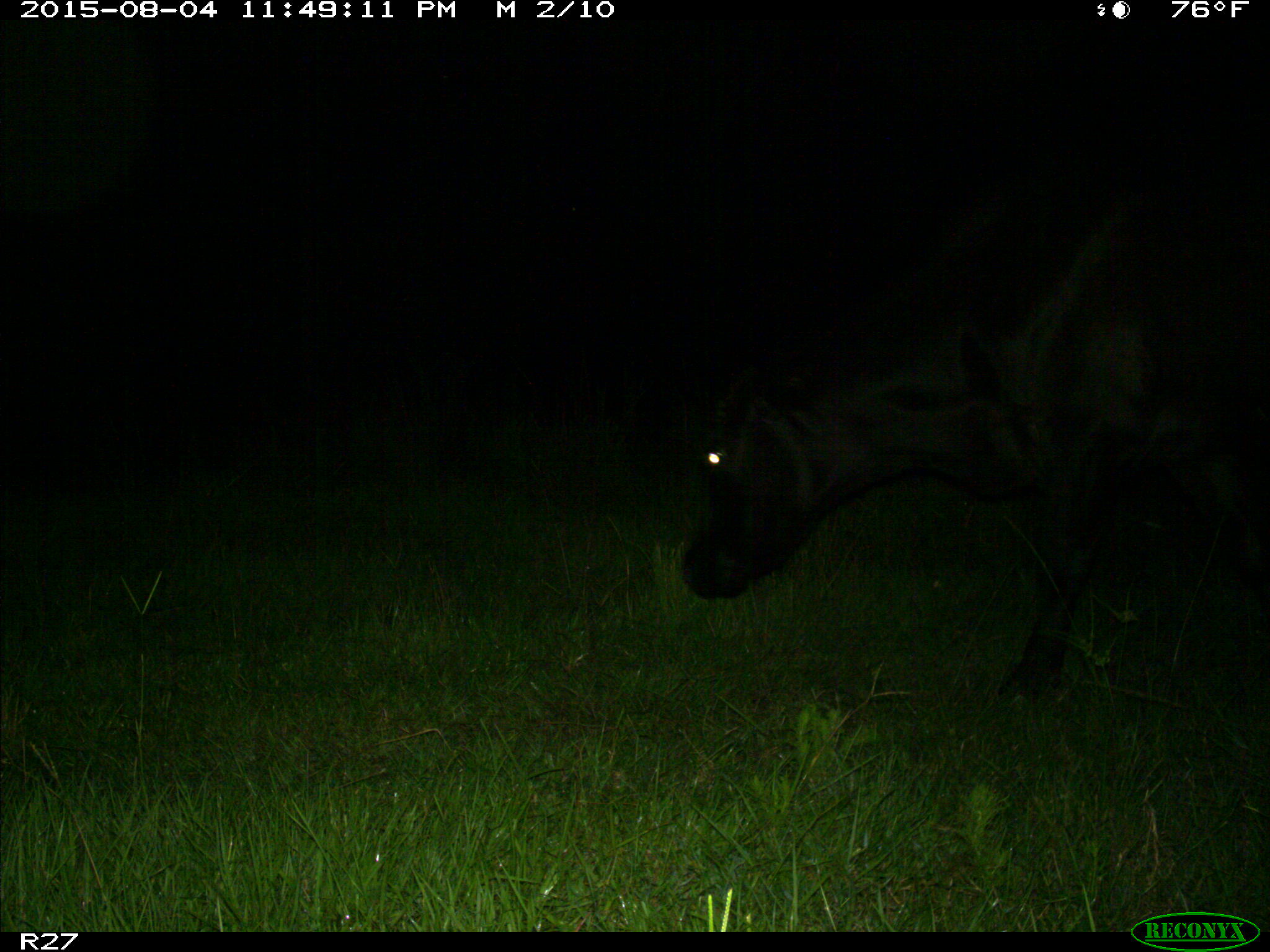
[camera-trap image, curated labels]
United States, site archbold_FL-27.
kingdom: Animalia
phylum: Chordata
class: Mammalia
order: Artiodactyla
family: Bovidae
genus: Bos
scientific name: Bos taurus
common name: domestic cow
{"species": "Bos taurus (domestic cow)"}